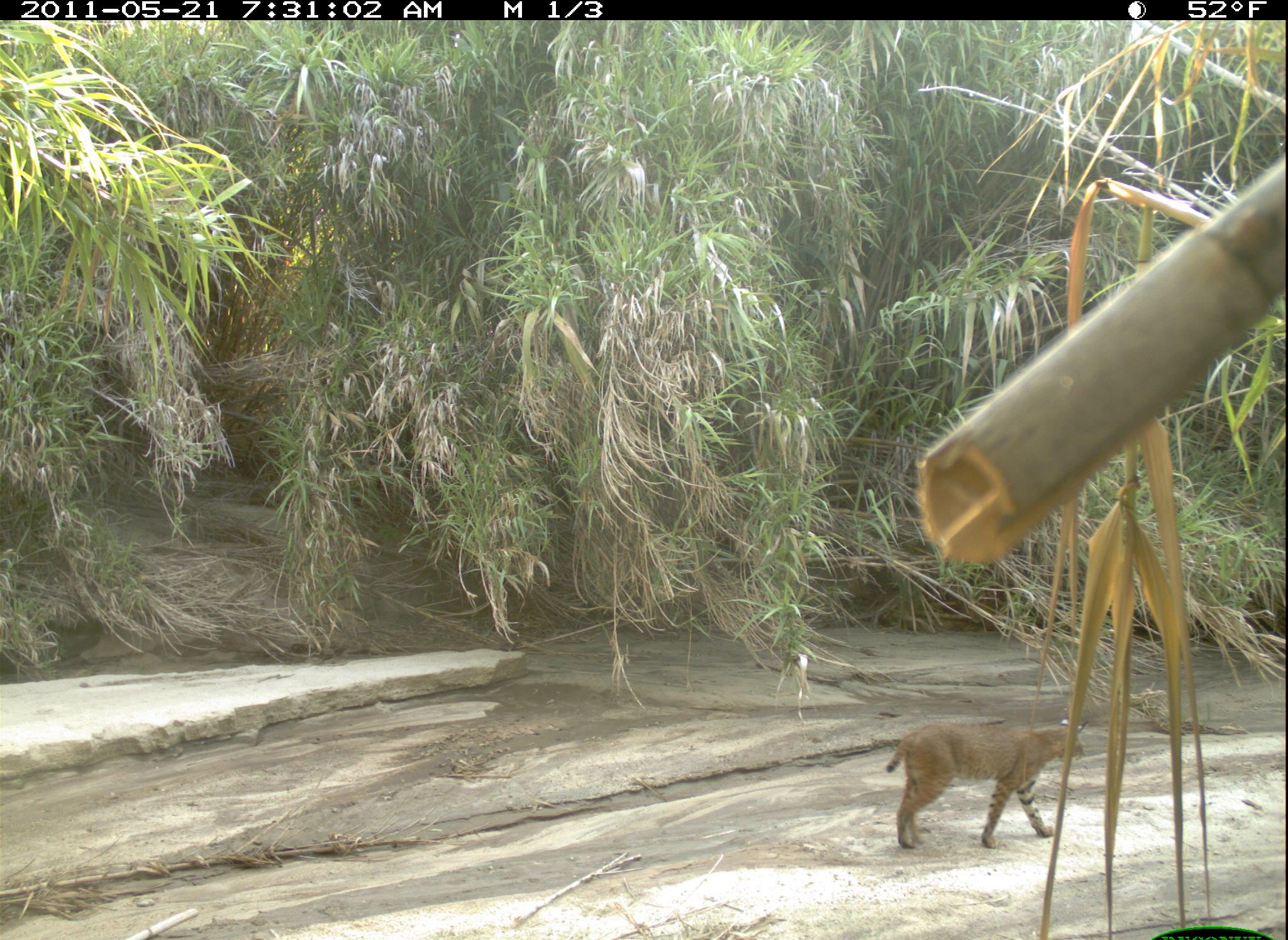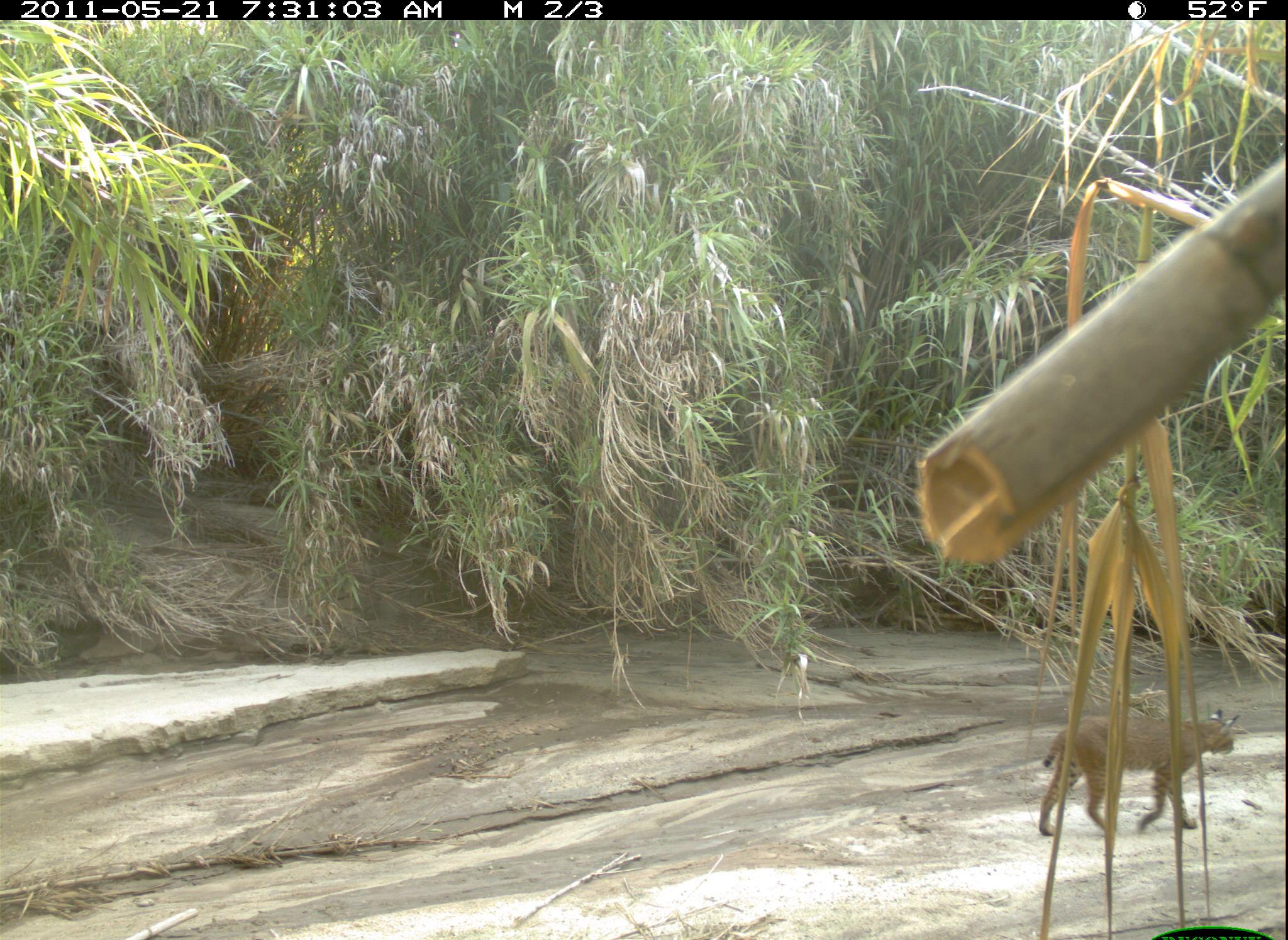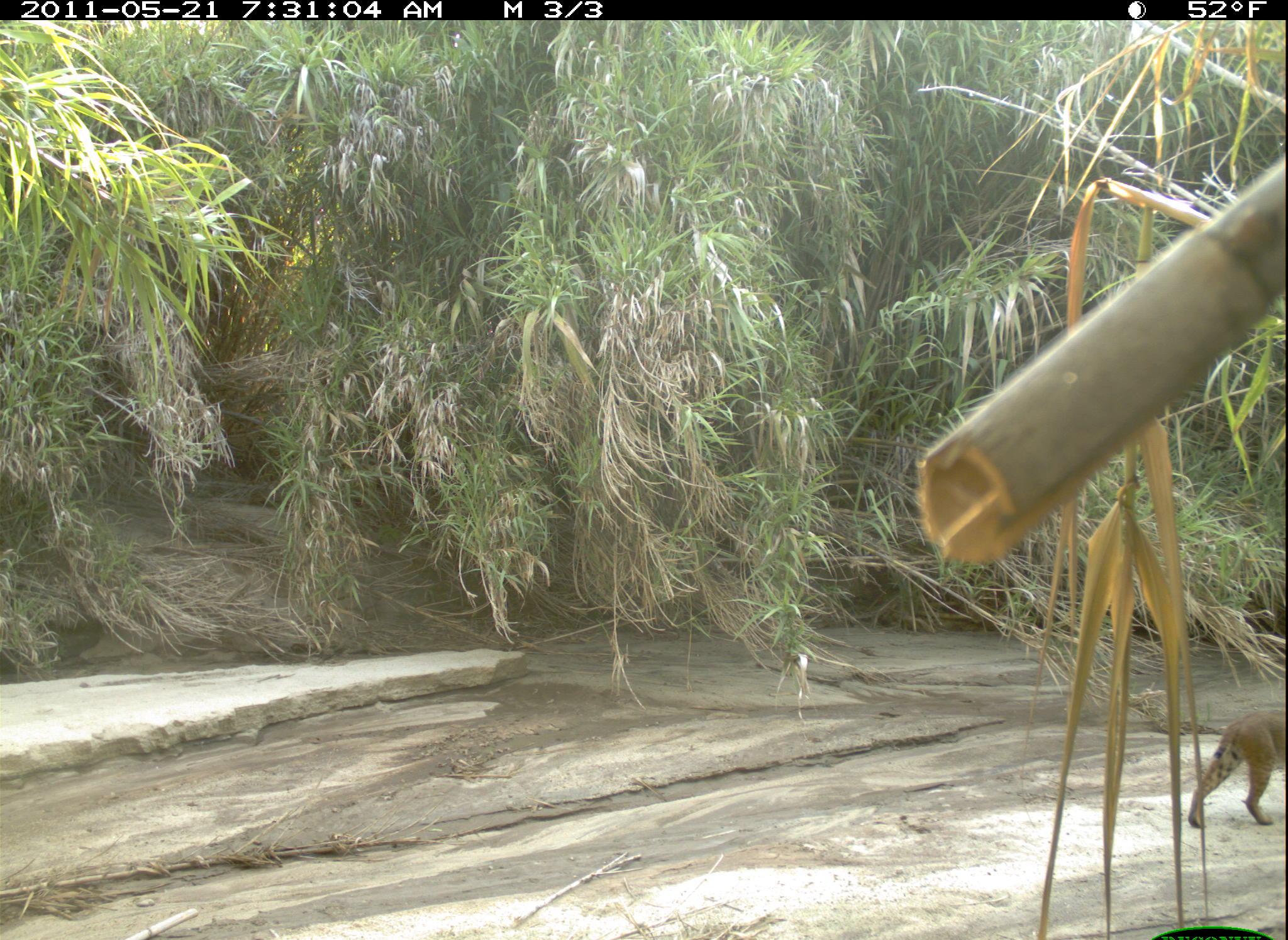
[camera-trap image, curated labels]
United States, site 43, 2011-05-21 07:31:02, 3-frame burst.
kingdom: Animalia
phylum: Chordata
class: Mammalia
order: Carnivora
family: Felidae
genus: Lynx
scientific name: Lynx rufus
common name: bobcat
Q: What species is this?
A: Bobcat (Lynx rufus).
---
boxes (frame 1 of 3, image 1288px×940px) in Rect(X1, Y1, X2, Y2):
bobcat: Rect(882, 715, 1090, 862)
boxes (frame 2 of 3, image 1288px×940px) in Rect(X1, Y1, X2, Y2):
bobcat: Rect(1034, 704, 1248, 841)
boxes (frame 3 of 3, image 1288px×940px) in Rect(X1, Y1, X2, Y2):
bobcat: Rect(1180, 694, 1286, 831)